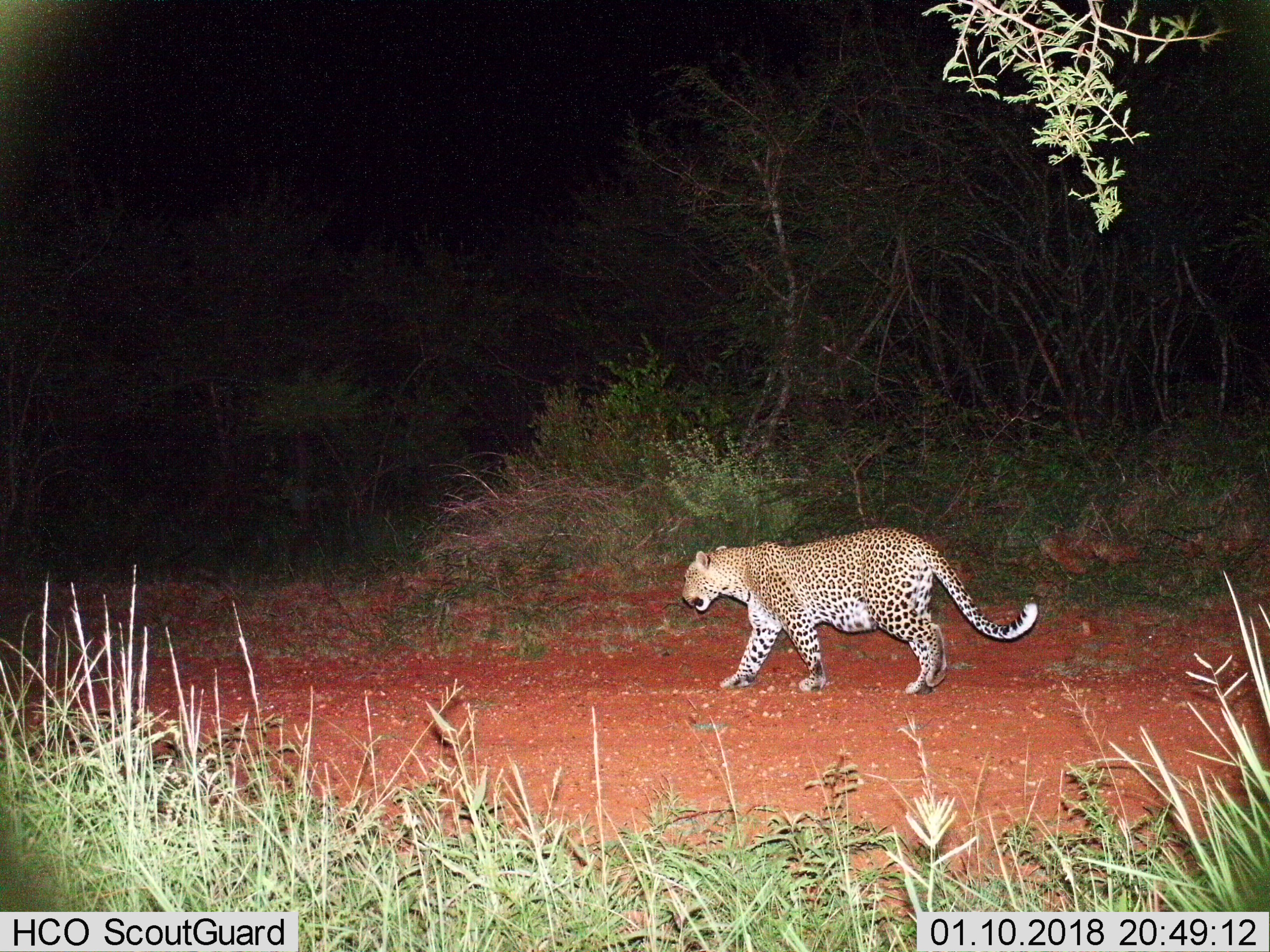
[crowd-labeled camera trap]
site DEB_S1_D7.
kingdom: Animalia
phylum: Chordata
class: Mammalia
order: Carnivora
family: Felidae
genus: Panthera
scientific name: Panthera pardus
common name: leopard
Leopard (Panthera pardus), count 1. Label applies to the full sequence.